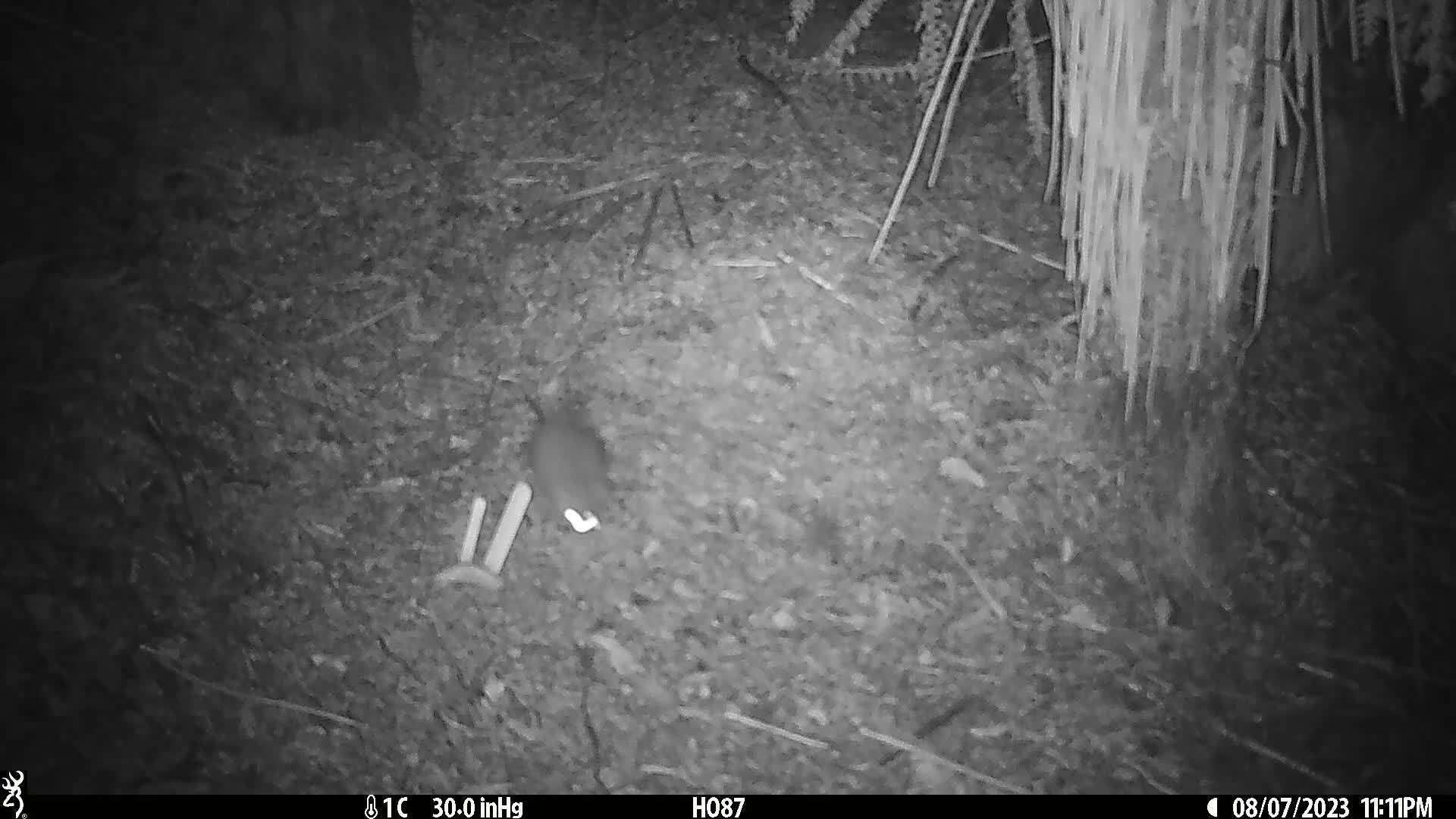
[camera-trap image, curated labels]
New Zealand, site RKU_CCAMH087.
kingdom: Animalia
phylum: Chordata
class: Mammalia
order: Rodentia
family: Muridae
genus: Rattus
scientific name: Rattus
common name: rat